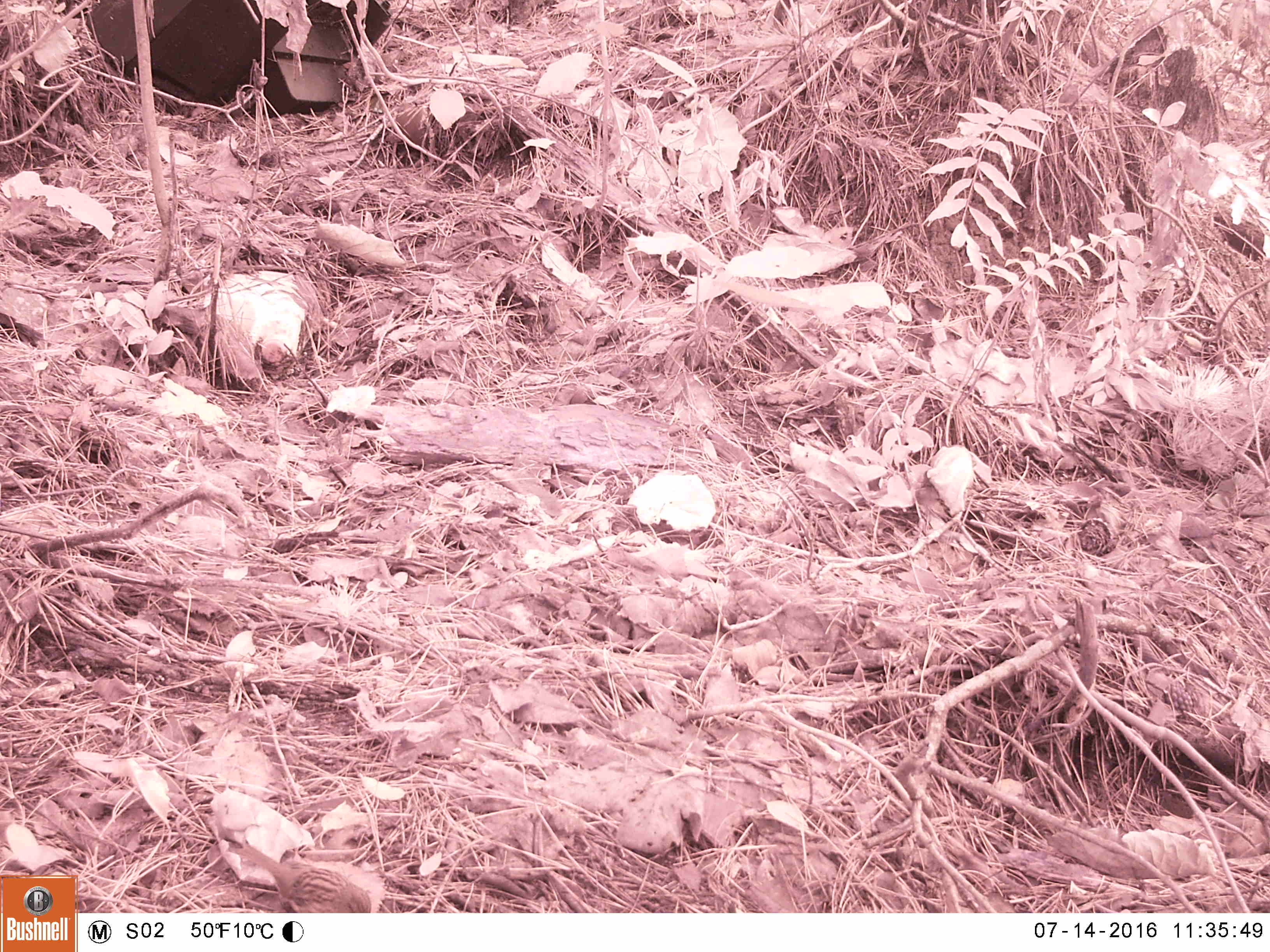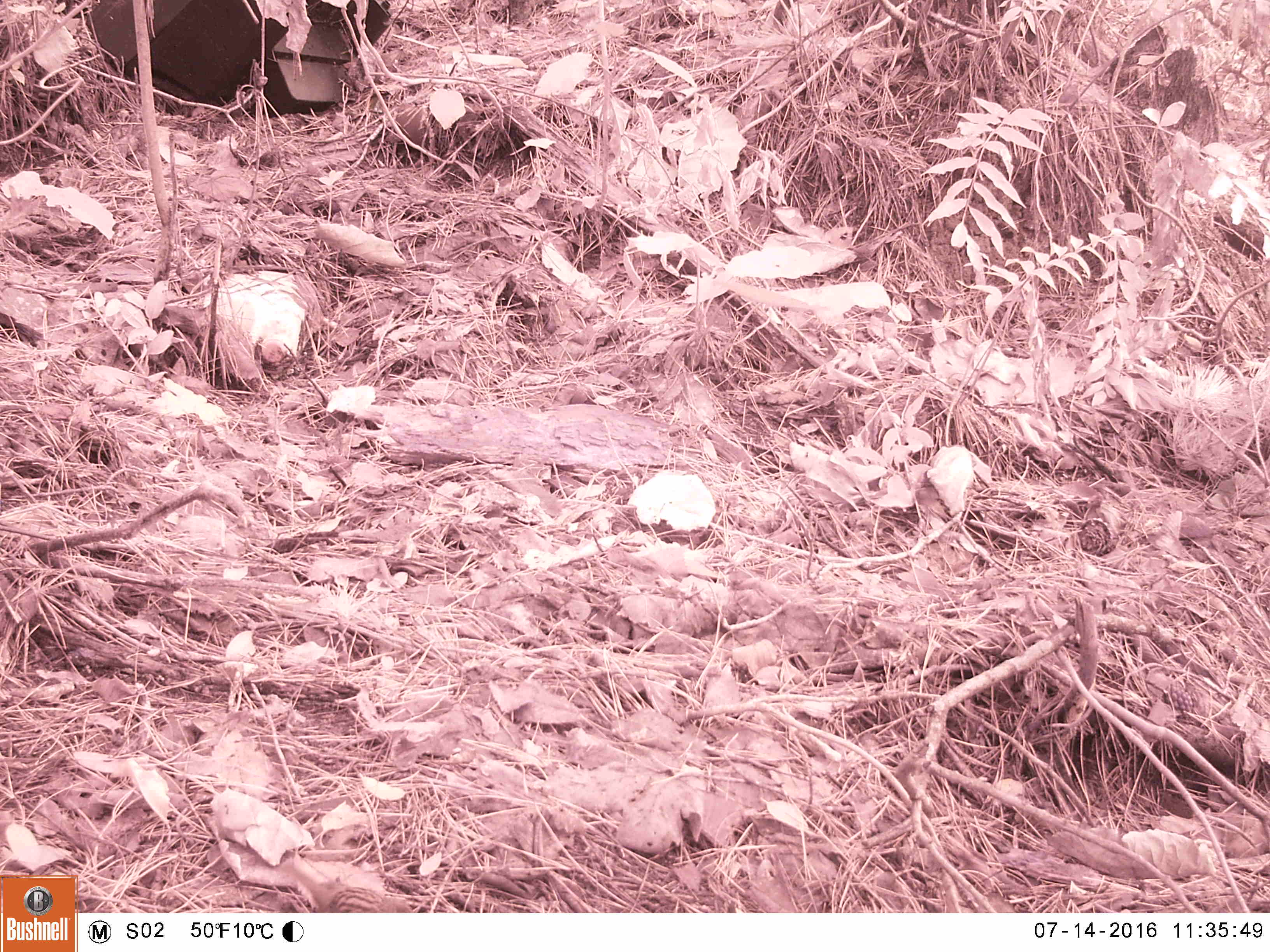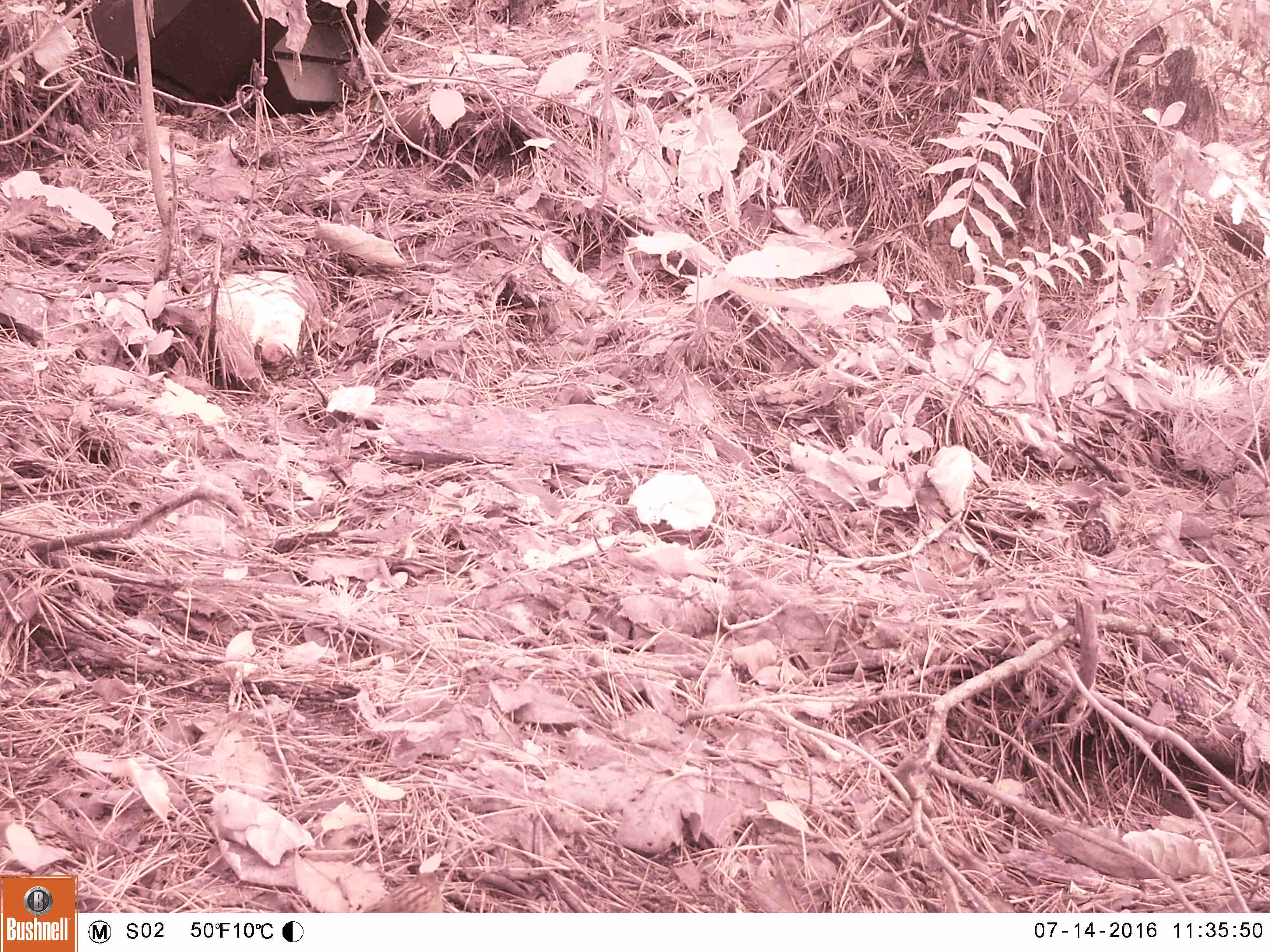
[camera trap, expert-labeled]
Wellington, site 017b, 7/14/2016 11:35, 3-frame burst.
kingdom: Animalia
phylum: Chordata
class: Aves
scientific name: Aves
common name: bird